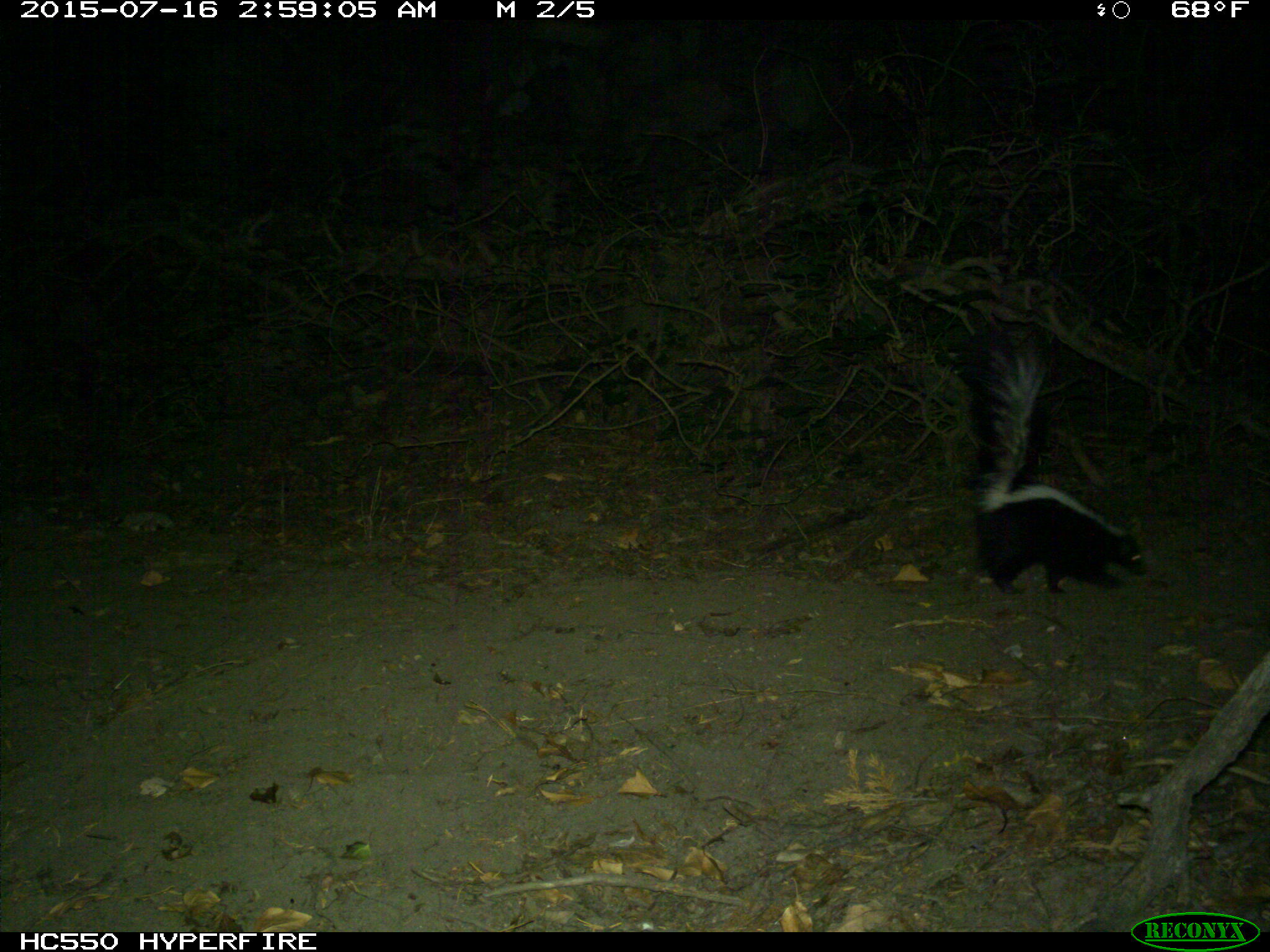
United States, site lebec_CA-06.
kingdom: Animalia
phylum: Chordata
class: Mammalia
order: Carnivora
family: Mephitidae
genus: Mephitis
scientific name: Mephitis mephitis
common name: striped skunk